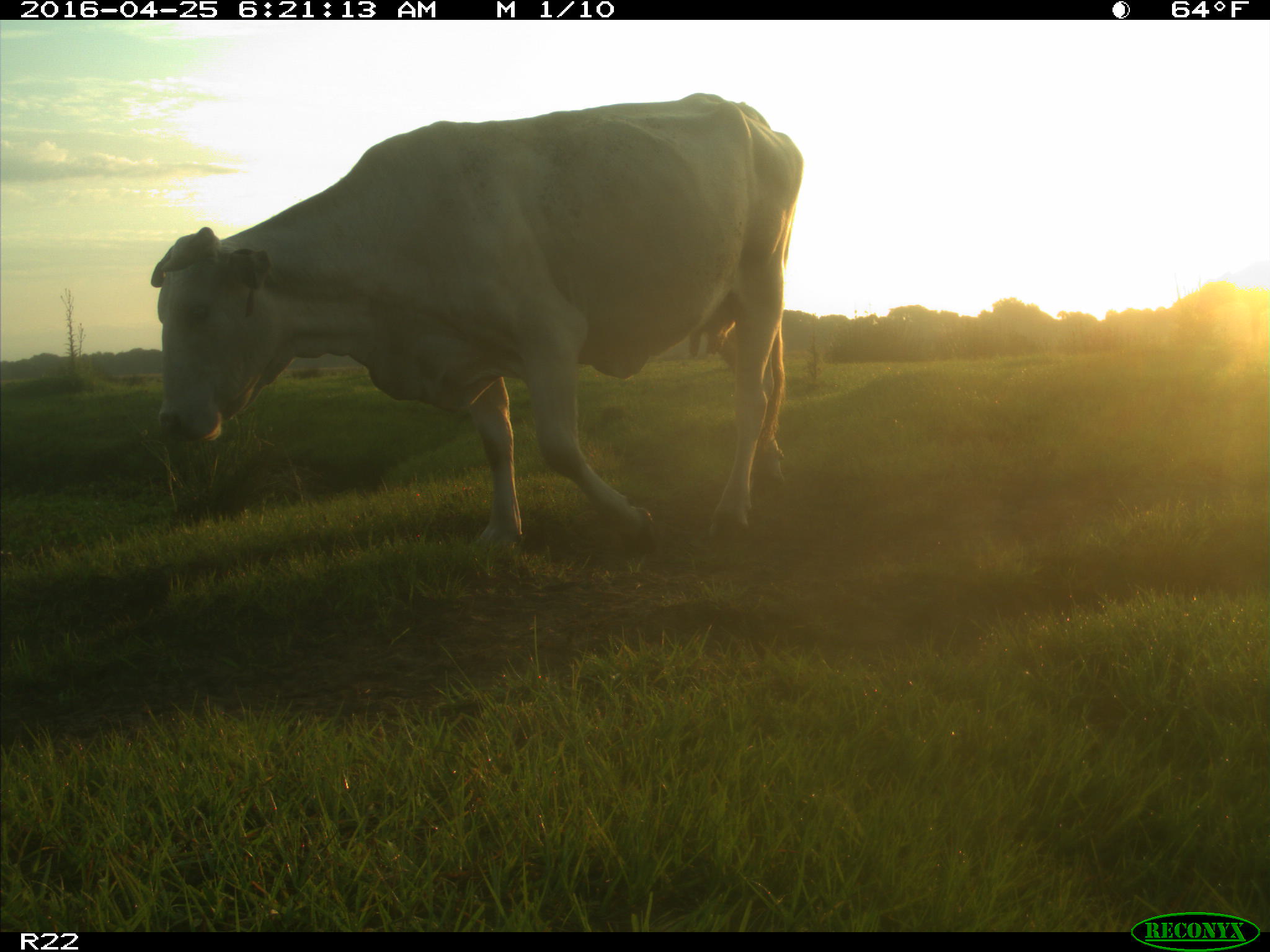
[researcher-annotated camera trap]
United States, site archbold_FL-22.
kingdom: Animalia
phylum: Chordata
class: Mammalia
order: Artiodactyla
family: Bovidae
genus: Bos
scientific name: Bos taurus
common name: domestic cow